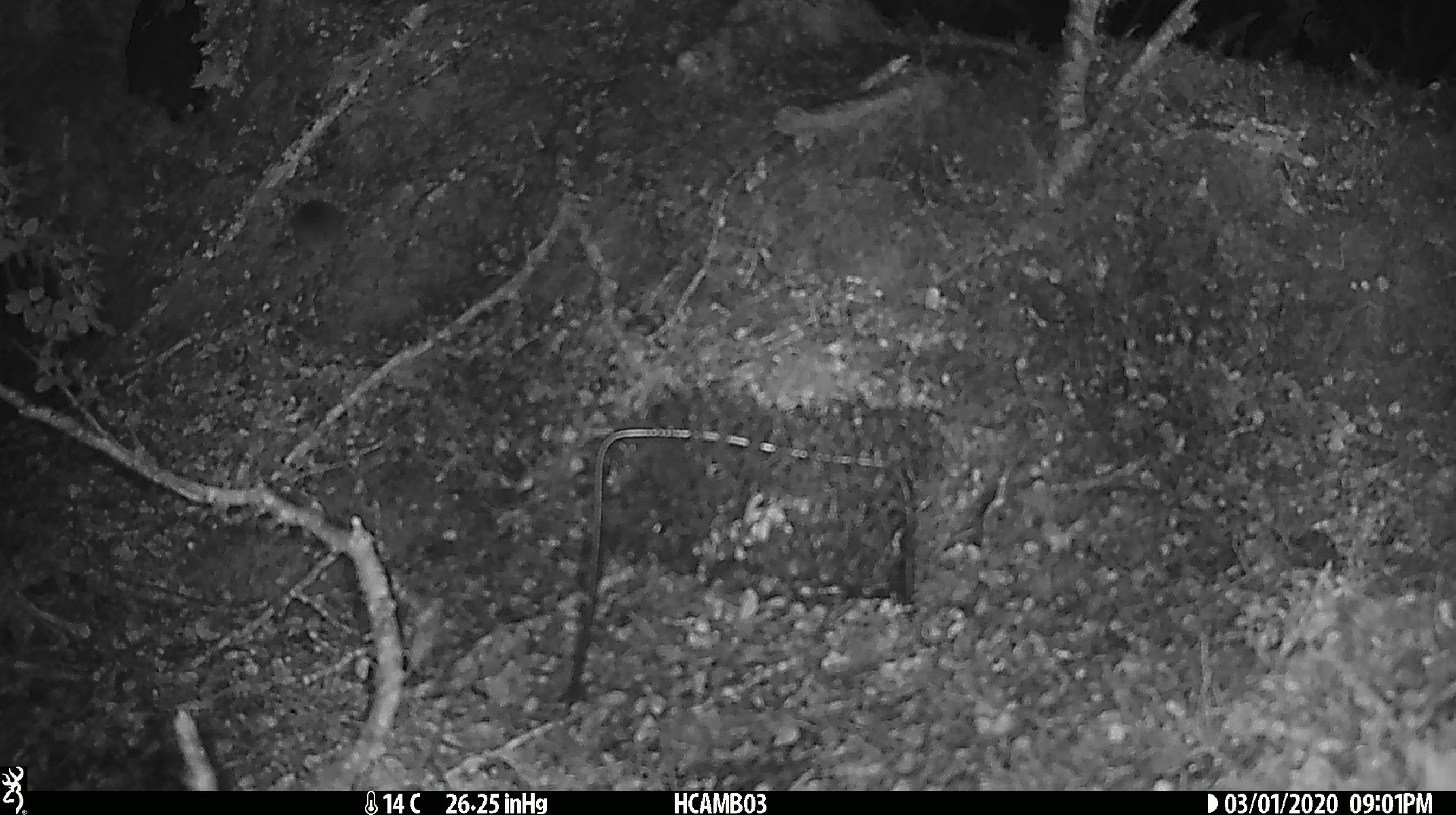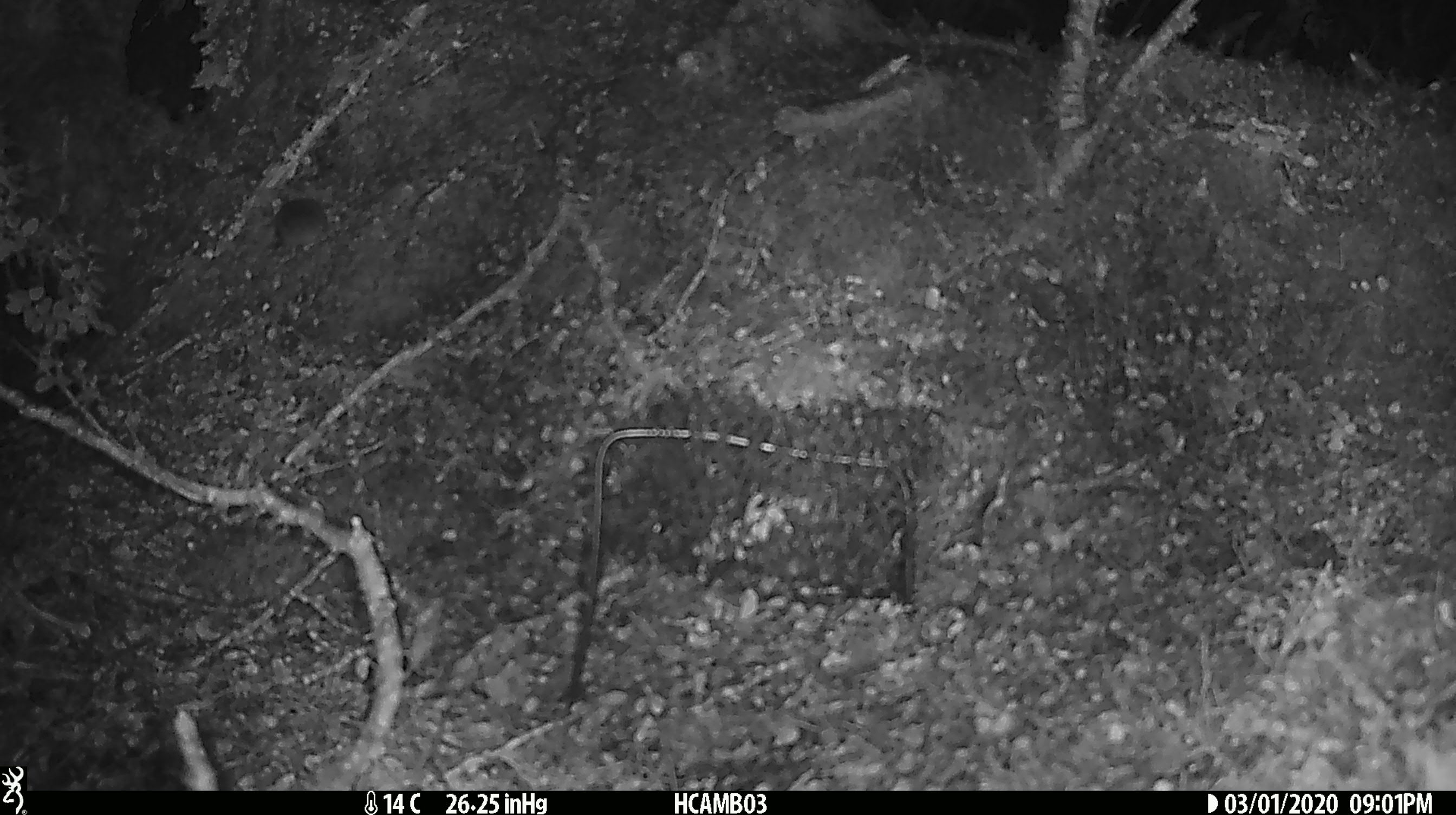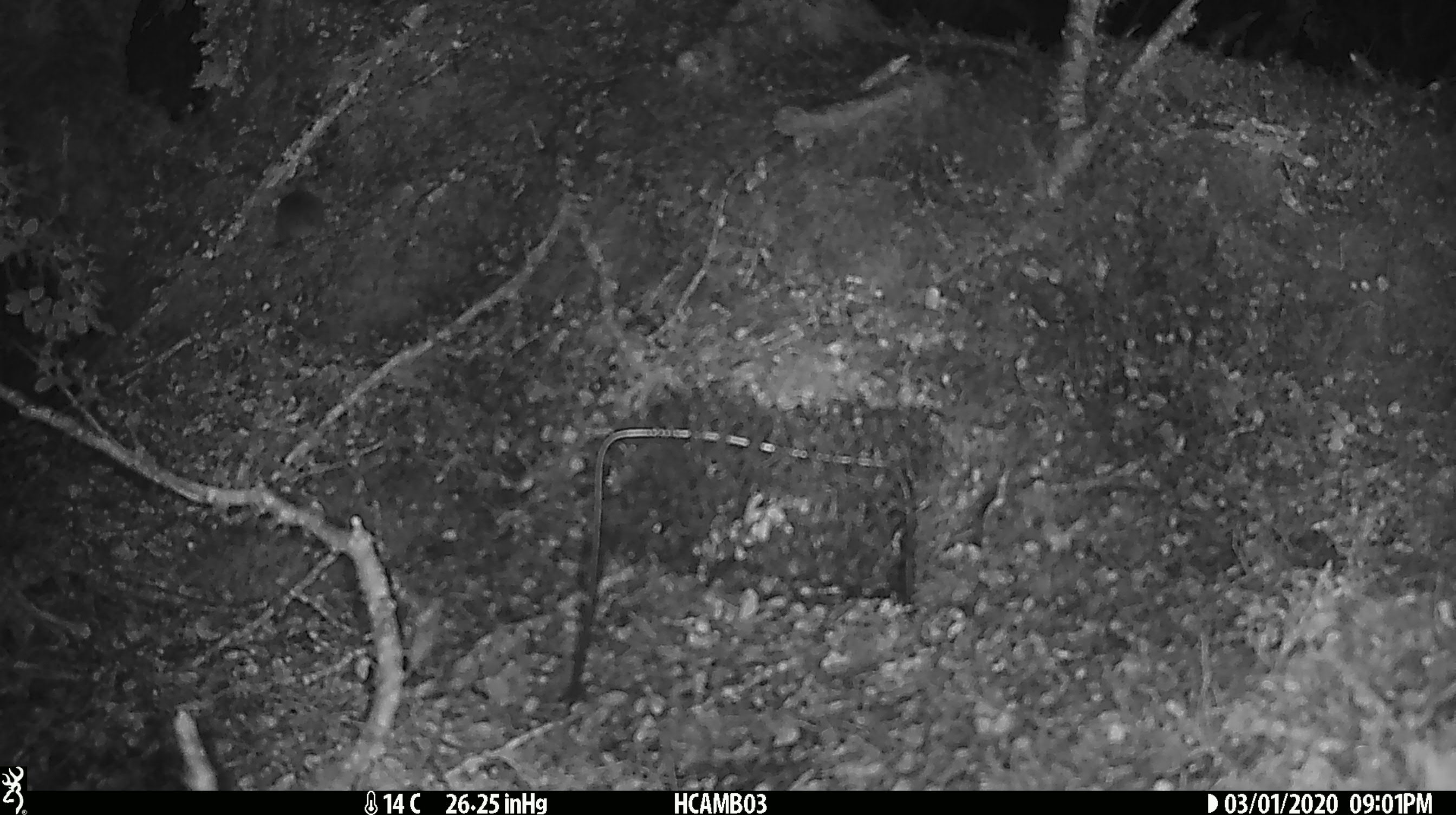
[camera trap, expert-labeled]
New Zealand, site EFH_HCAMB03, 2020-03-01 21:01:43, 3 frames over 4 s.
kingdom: Animalia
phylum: Chordata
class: Mammalia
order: Rodentia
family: Muridae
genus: Mus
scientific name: Mus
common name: mouse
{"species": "mouse (Mus)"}